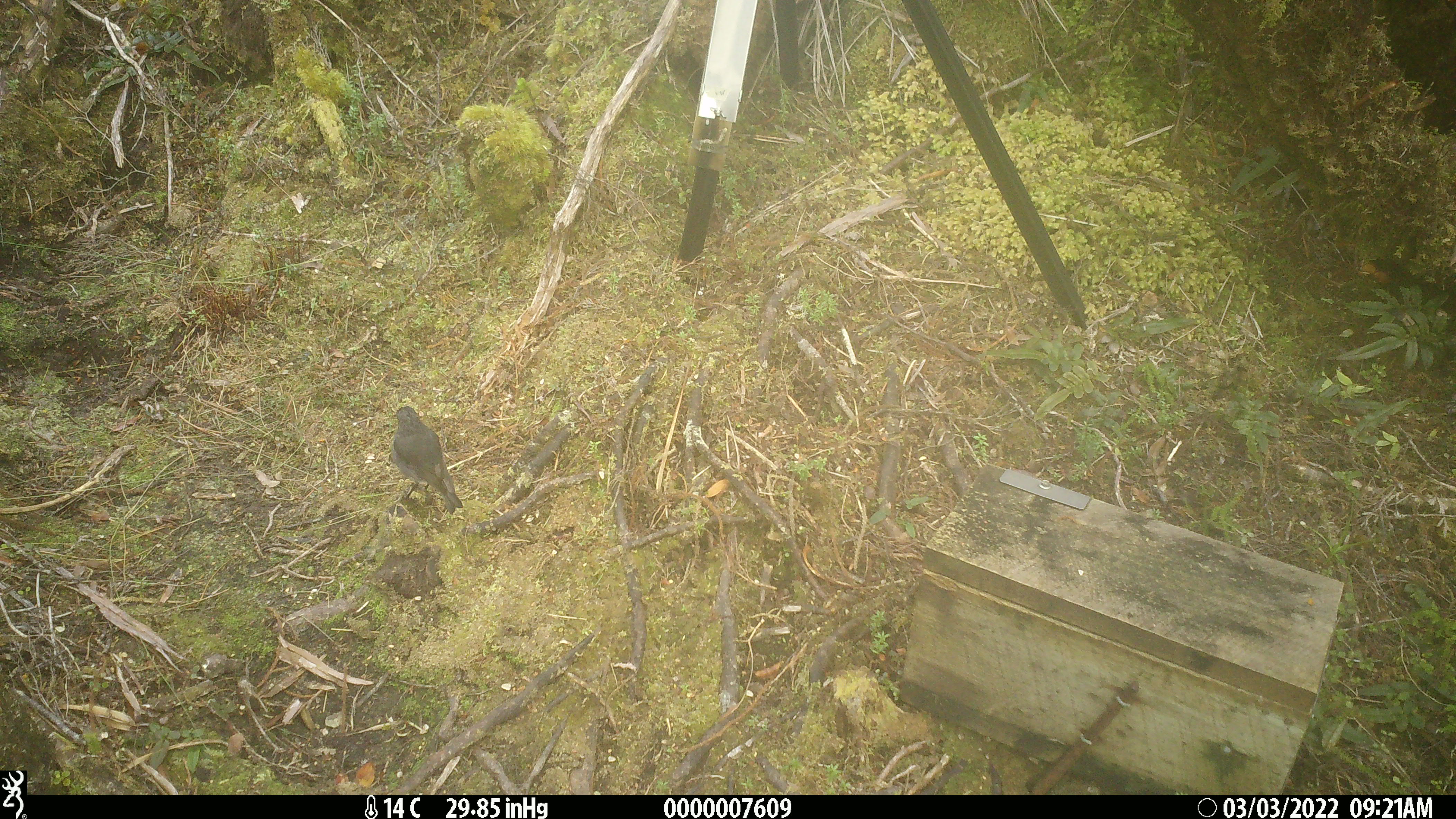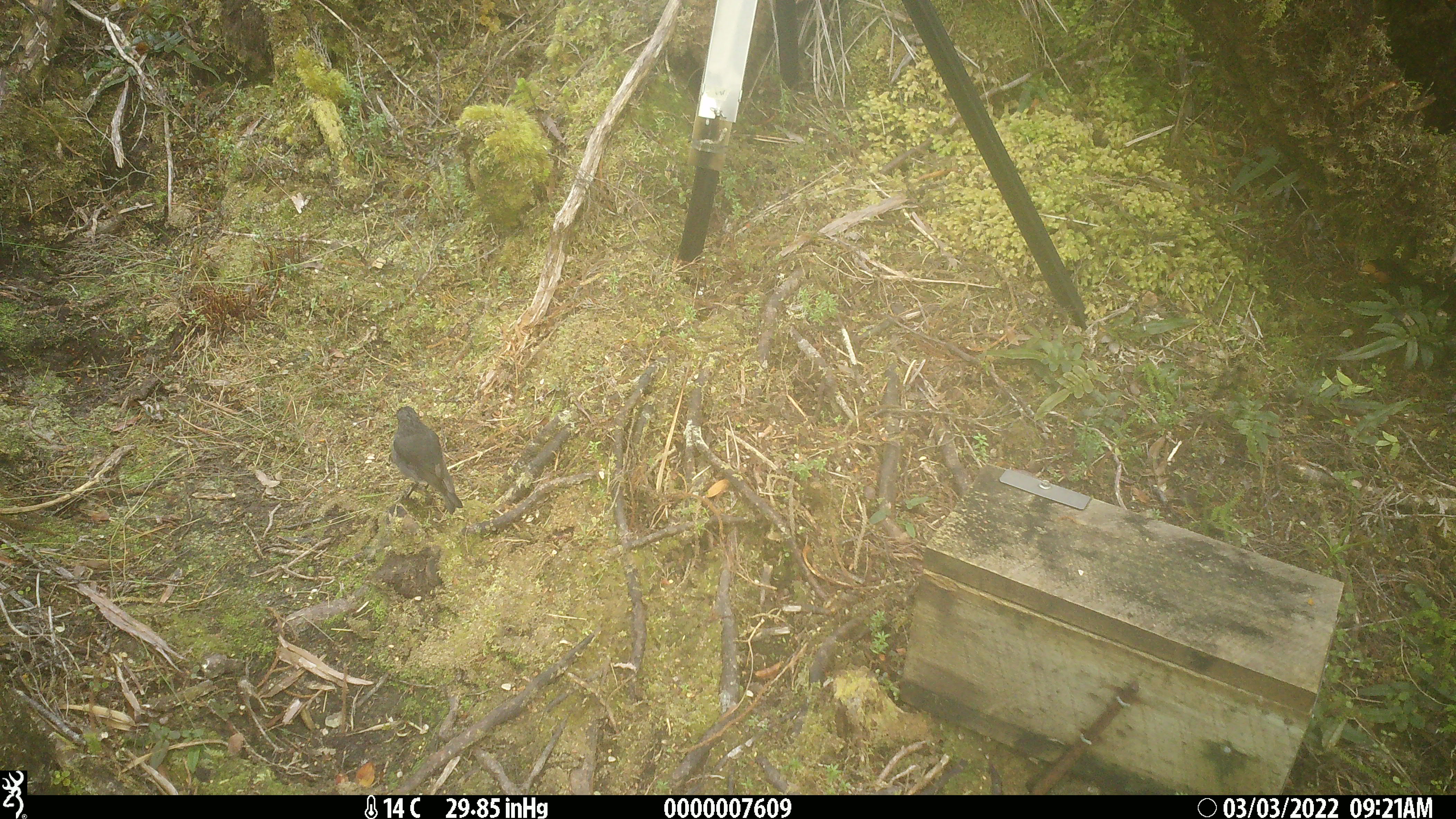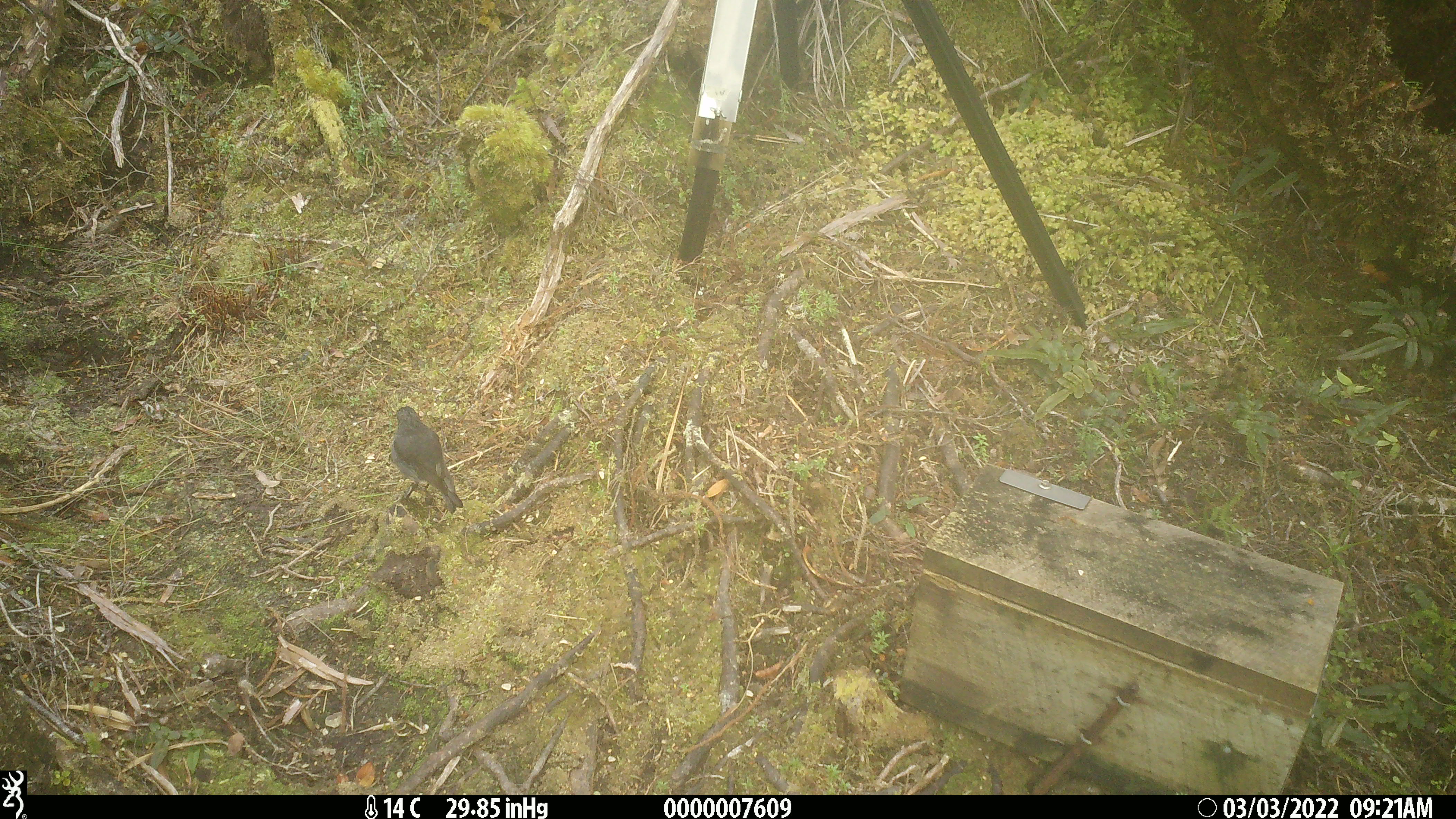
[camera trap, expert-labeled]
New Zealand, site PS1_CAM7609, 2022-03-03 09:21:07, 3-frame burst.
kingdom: Animalia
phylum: Chordata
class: Aves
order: Passeriformes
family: Petroicidae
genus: Petroica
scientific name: Petroica australis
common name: new zealand robin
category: robin